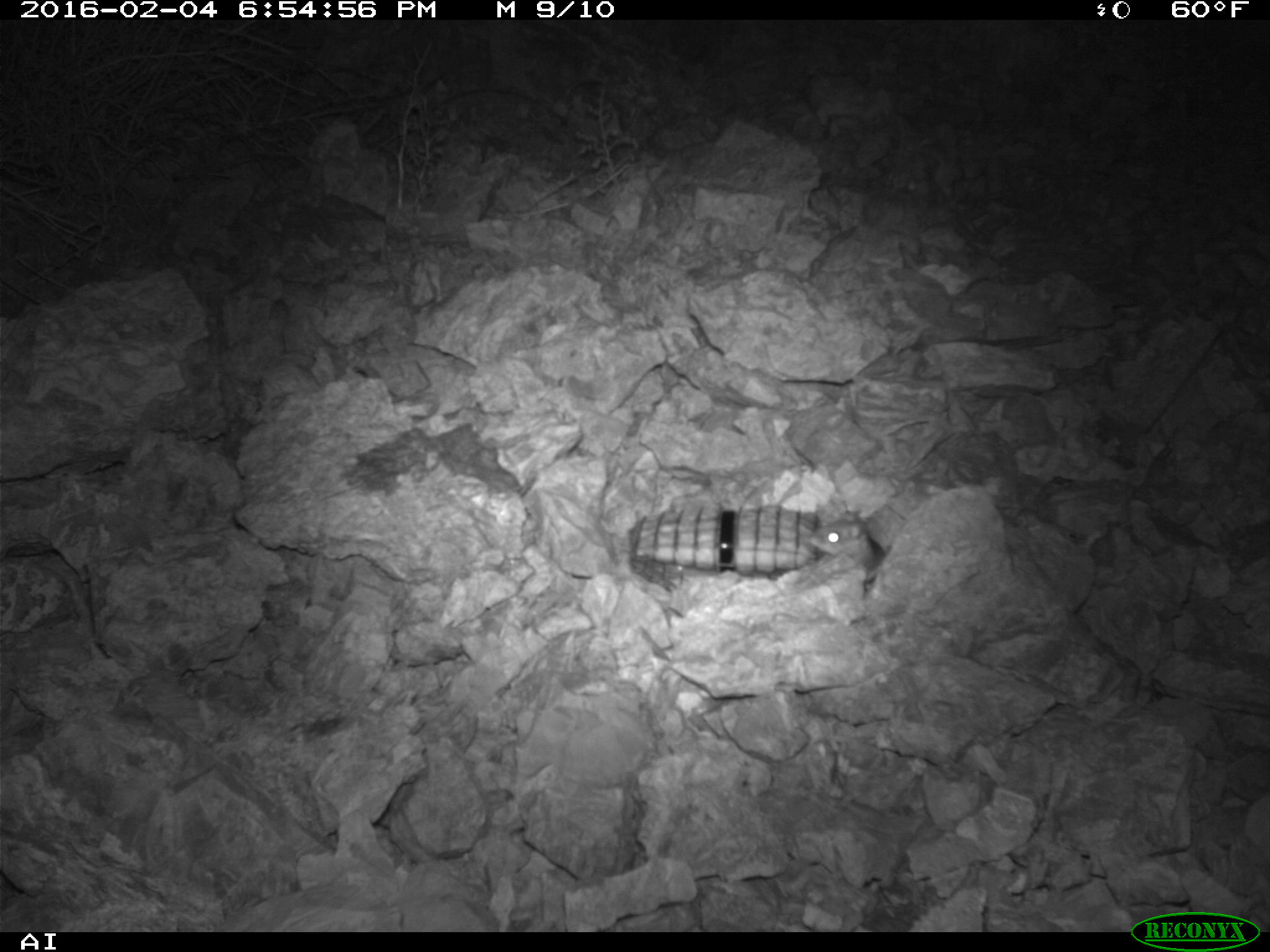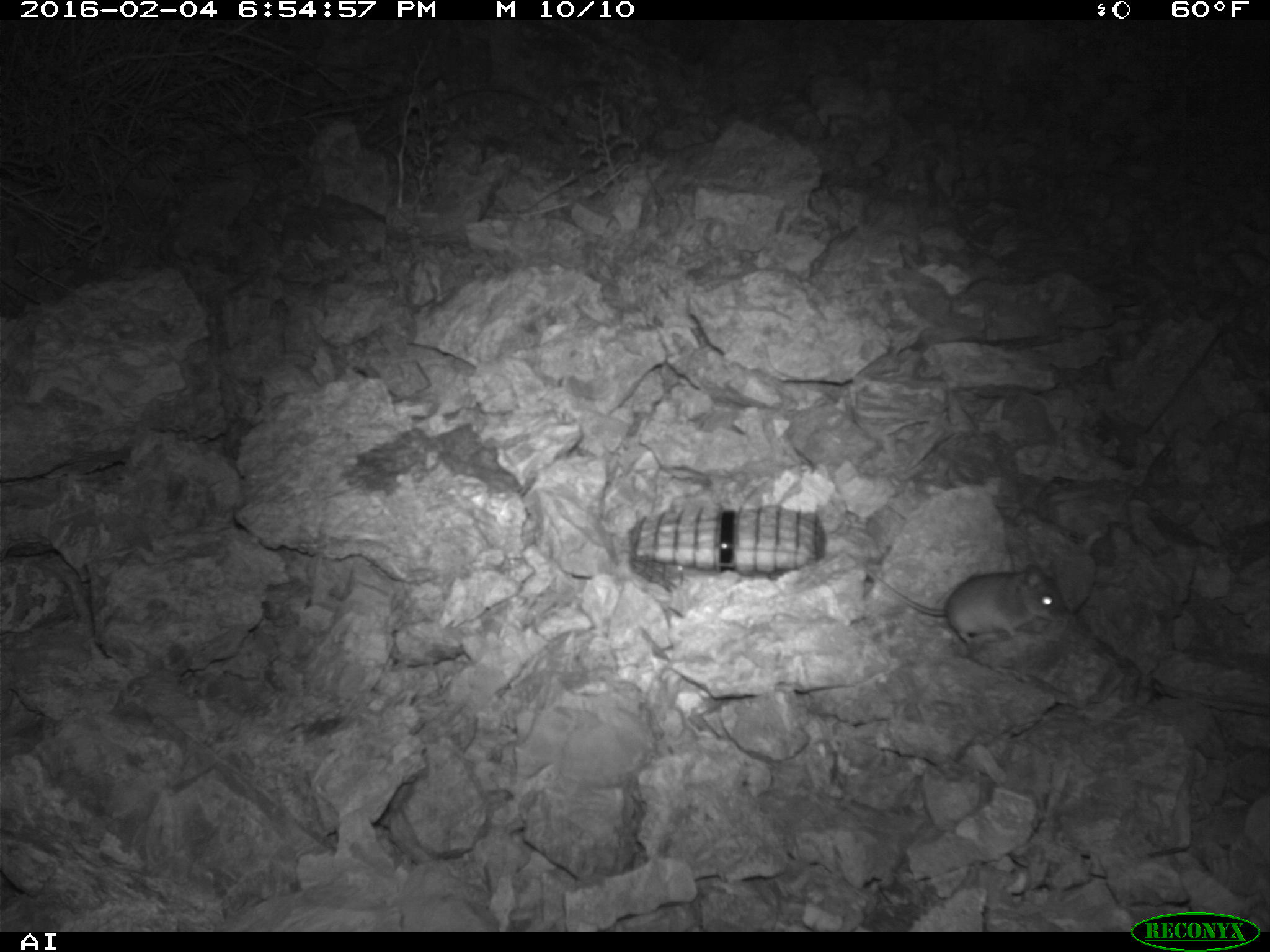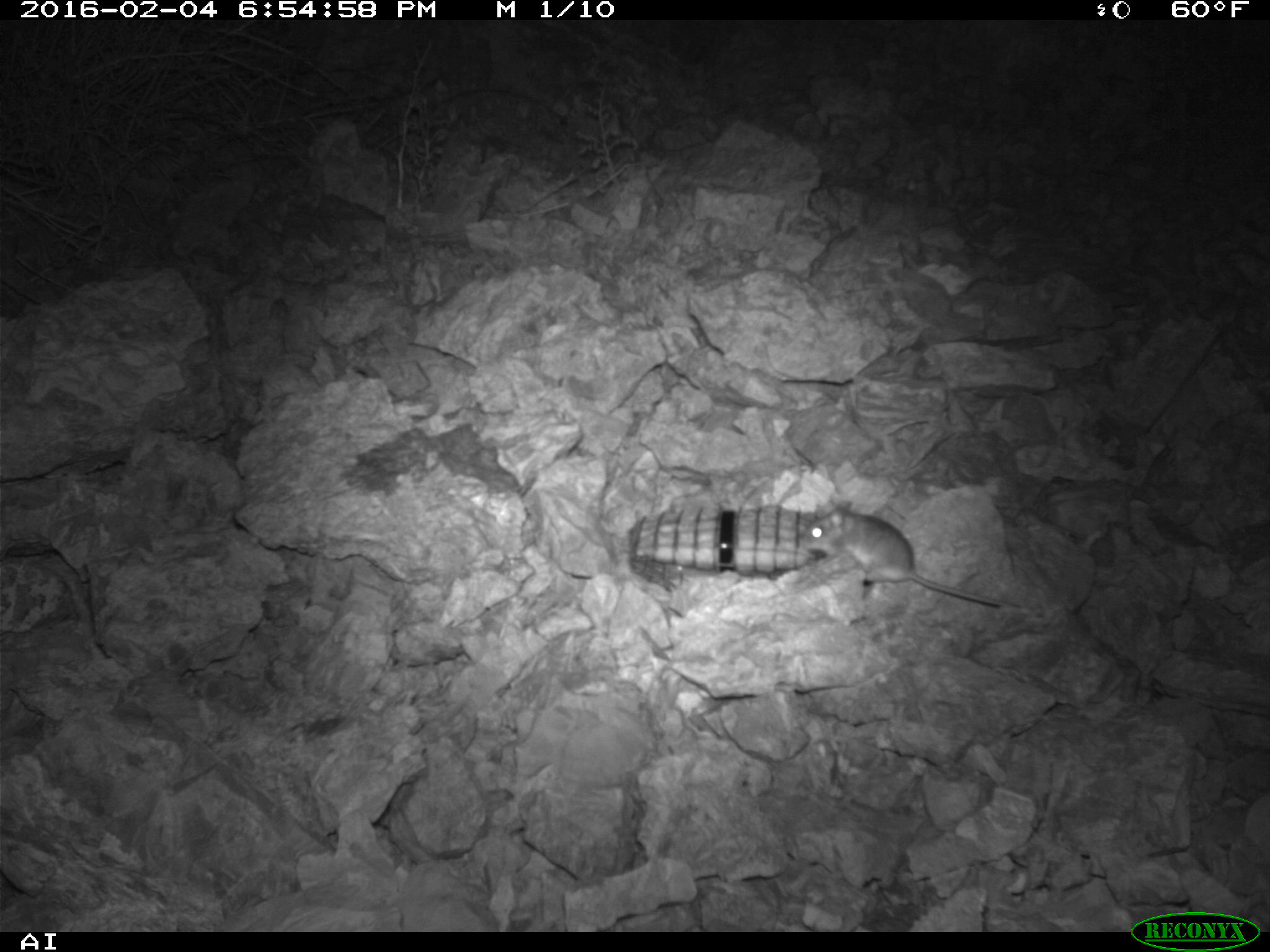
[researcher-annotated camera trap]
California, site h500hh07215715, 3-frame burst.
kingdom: Animalia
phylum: Chordata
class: Mammalia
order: Rodentia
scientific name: Rodentia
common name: rodent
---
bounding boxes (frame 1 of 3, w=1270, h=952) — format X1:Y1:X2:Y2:
rodent: 809:511:890:588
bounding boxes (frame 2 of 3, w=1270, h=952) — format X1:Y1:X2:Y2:
rodent: 855:550:1072:649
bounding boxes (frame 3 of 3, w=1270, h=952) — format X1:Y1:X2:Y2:
rodent: 800:499:1020:607